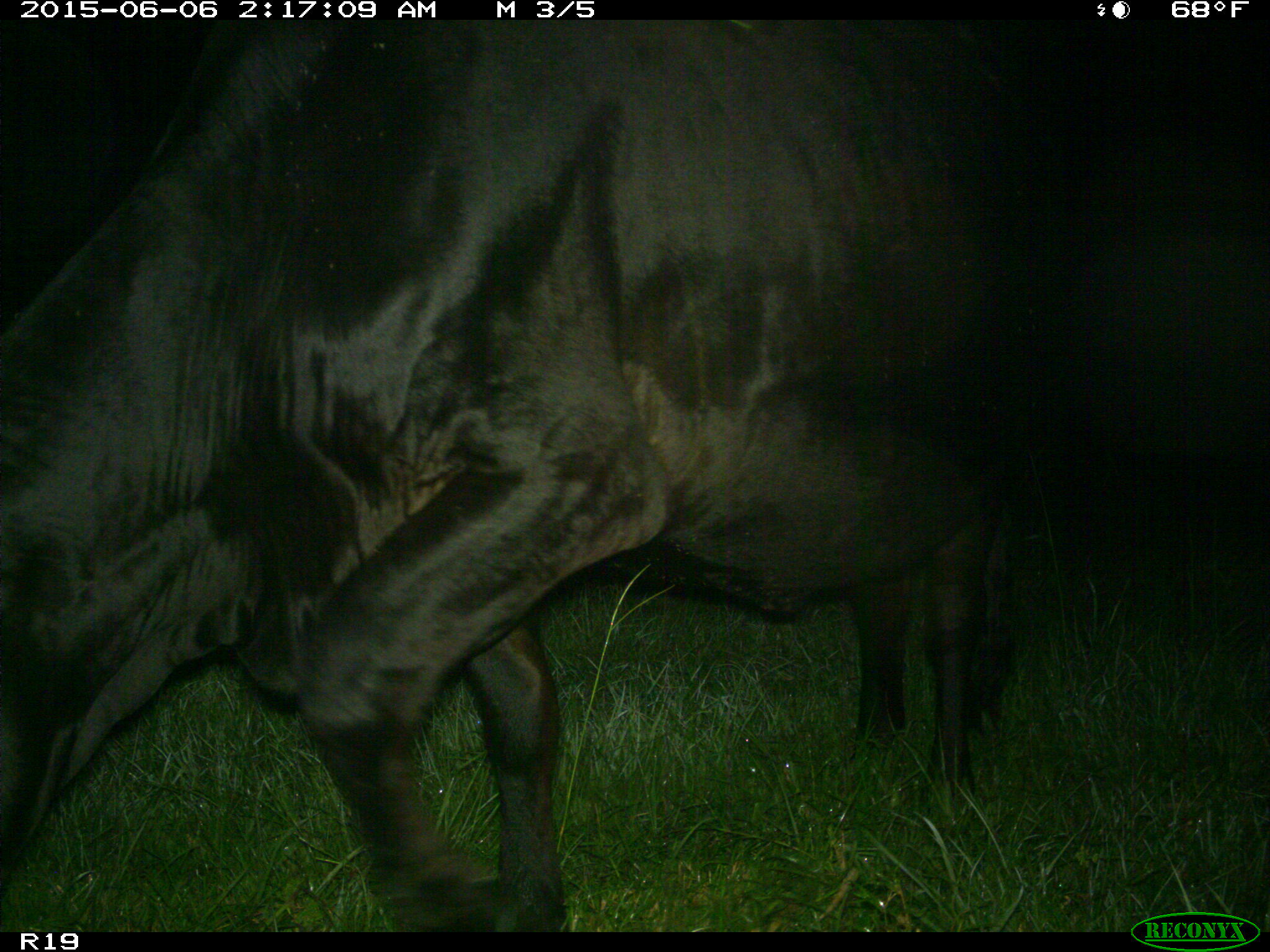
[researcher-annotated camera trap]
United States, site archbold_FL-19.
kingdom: Animalia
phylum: Chordata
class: Mammalia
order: Artiodactyla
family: Bovidae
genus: Bos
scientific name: Bos taurus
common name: domestic cow